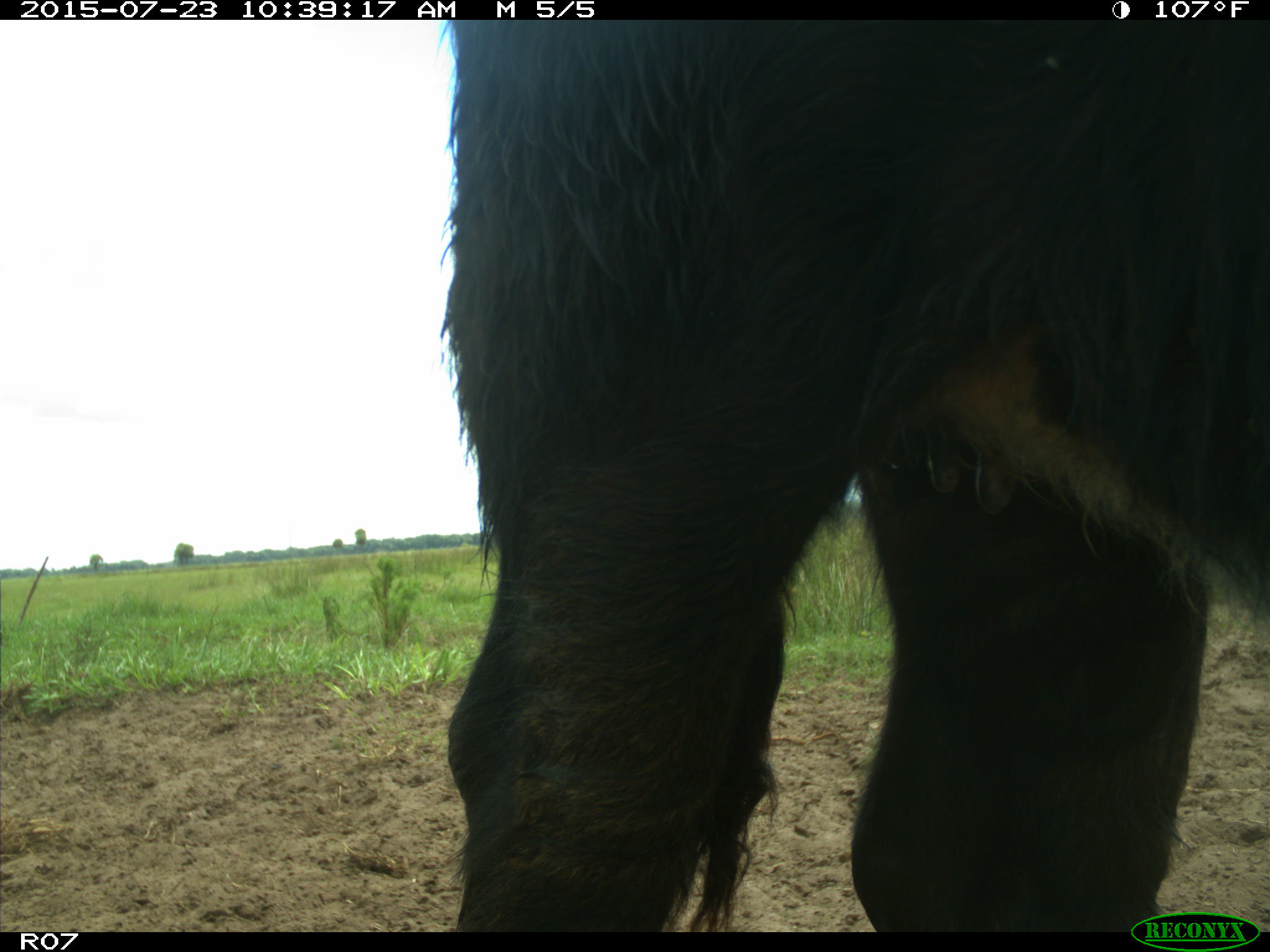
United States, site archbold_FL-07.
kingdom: Animalia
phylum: Chordata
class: Mammalia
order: Artiodactyla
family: Bovidae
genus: Bos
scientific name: Bos taurus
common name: domestic cow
Bos taurus (domestic cow).